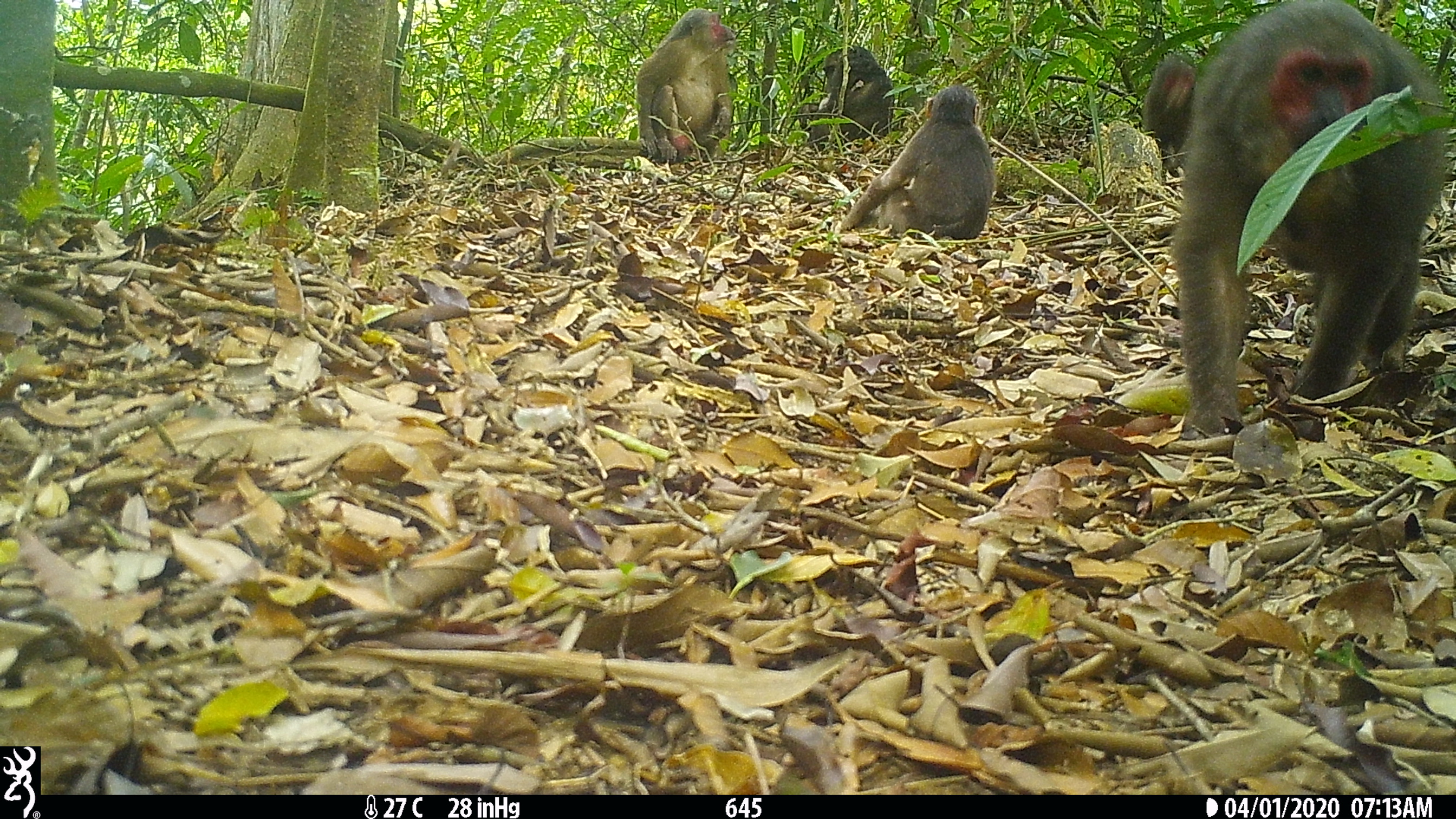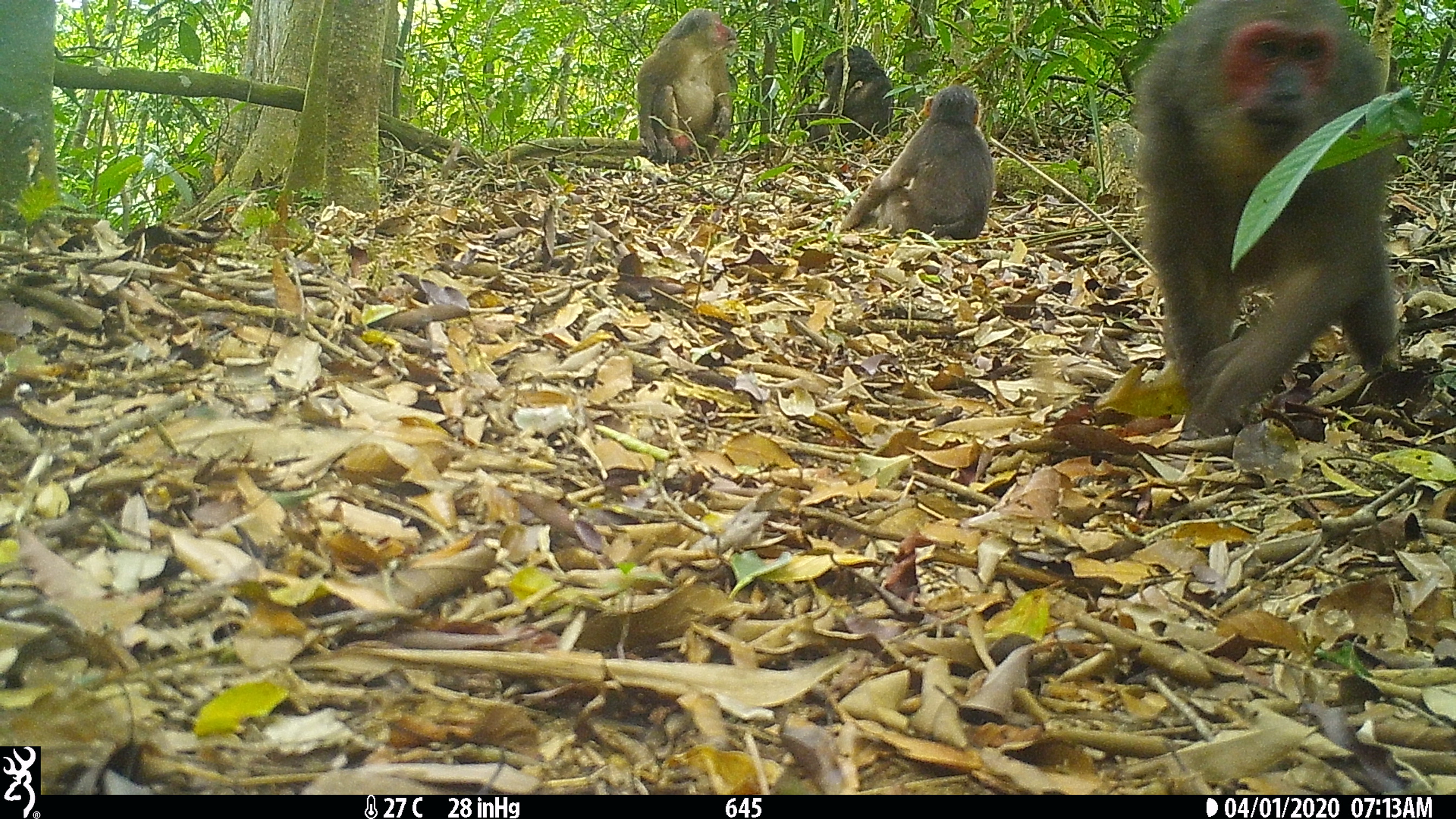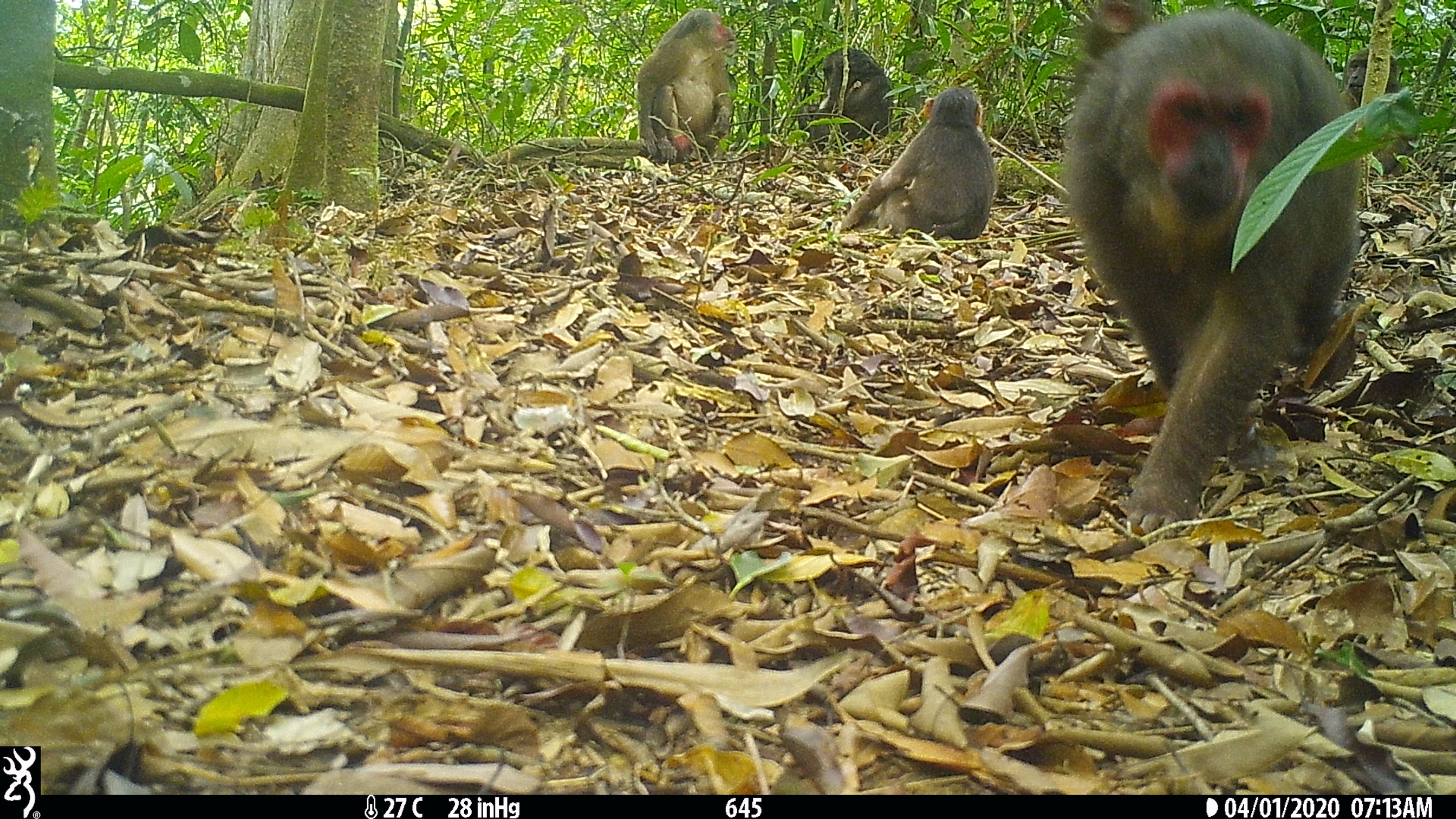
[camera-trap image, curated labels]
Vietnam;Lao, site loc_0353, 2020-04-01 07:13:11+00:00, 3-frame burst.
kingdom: Animalia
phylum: Chordata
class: Mammalia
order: Primates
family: Cercopithecidae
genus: Macaca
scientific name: Macaca arctoides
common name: stump-tailed macaque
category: stump tailed macaque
Stump tailed macaque (stump-tailed macaque) (Macaca arctoides). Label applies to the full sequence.